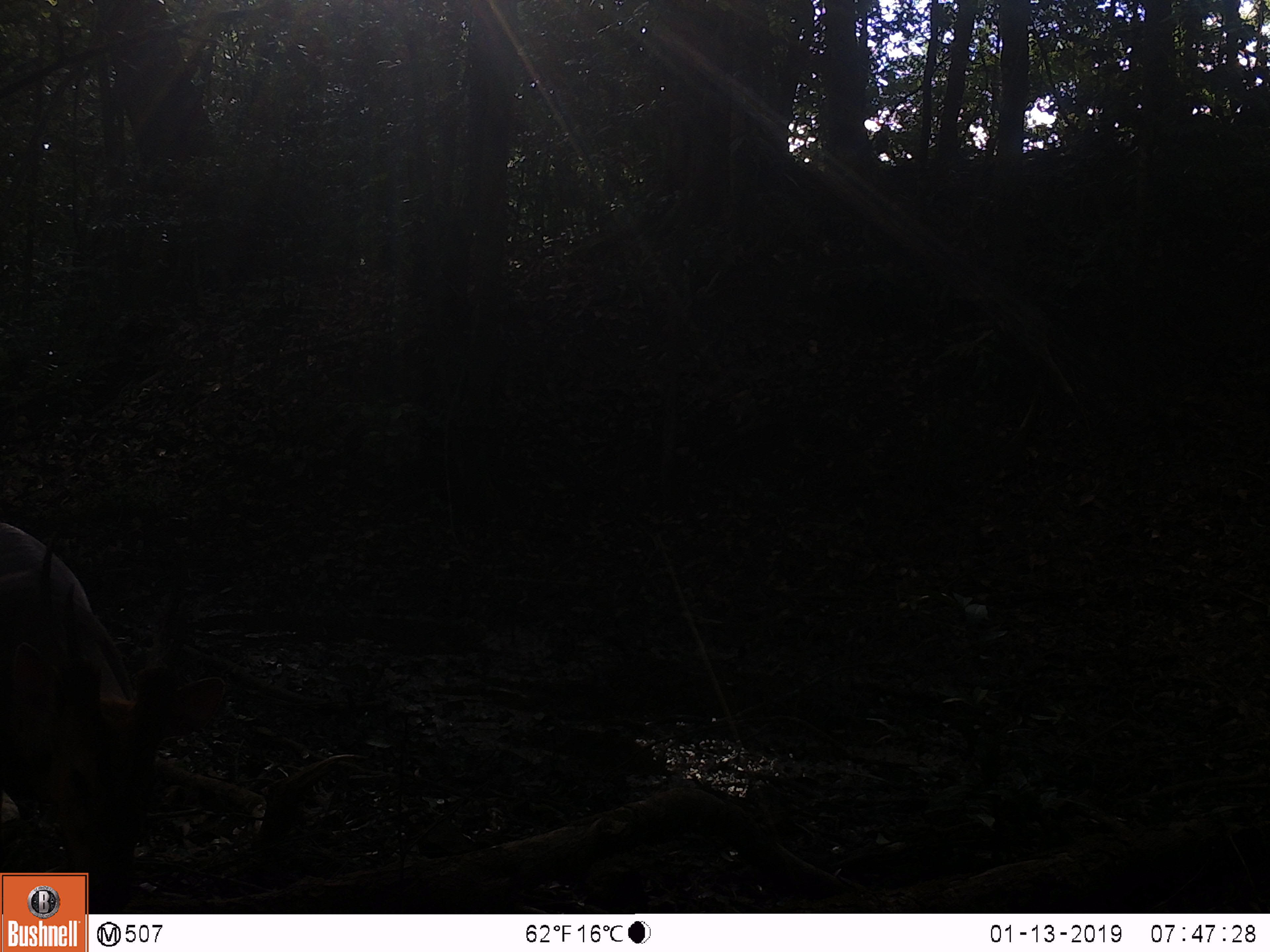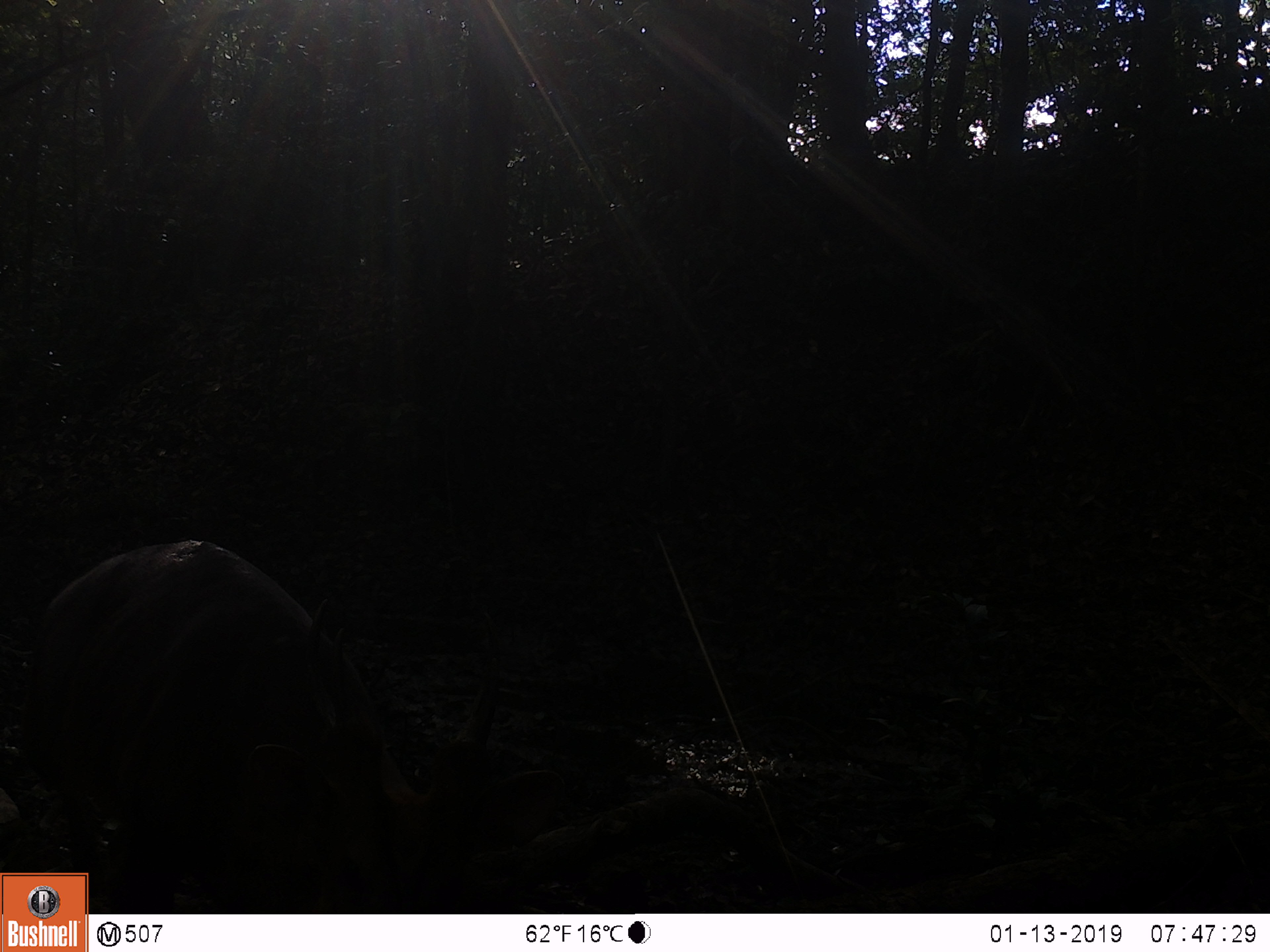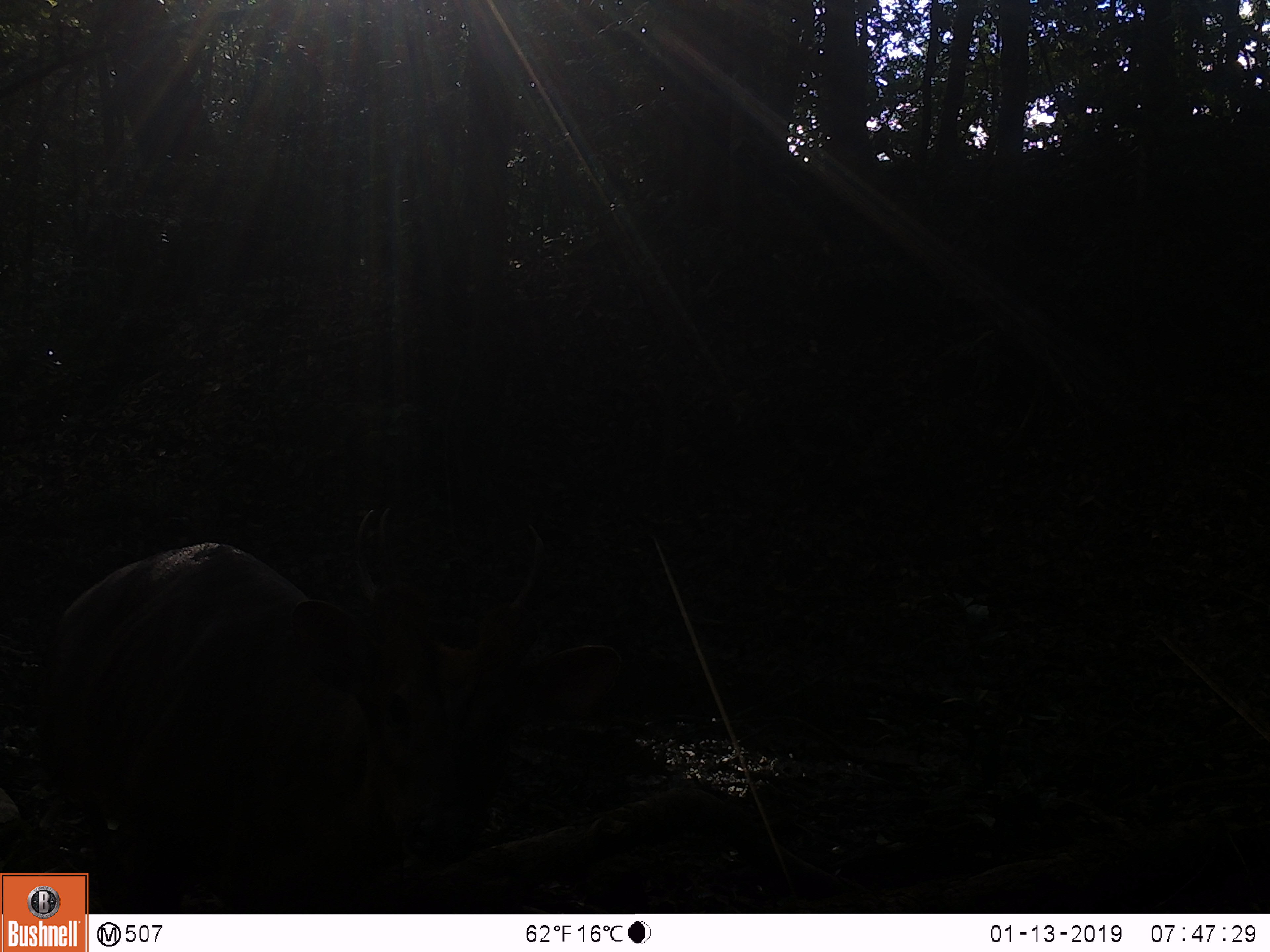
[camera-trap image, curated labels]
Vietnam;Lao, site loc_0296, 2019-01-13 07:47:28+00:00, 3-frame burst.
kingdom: Animalia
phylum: Chordata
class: Mammalia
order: Artiodactyla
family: Cervidae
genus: Rusa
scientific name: Rusa unicolor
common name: sambar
Sambar (Rusa unicolor). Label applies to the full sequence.